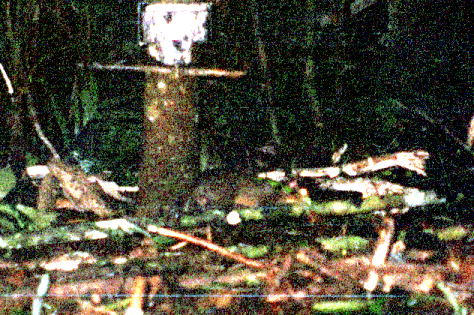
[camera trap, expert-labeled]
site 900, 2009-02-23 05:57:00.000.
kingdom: Animalia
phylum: Chordata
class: Mammalia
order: Rodentia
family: Dasyproctidae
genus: Myoprocta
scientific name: Myoprocta pratti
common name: green acouchi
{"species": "Myoprocta pratti (green acouchi)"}